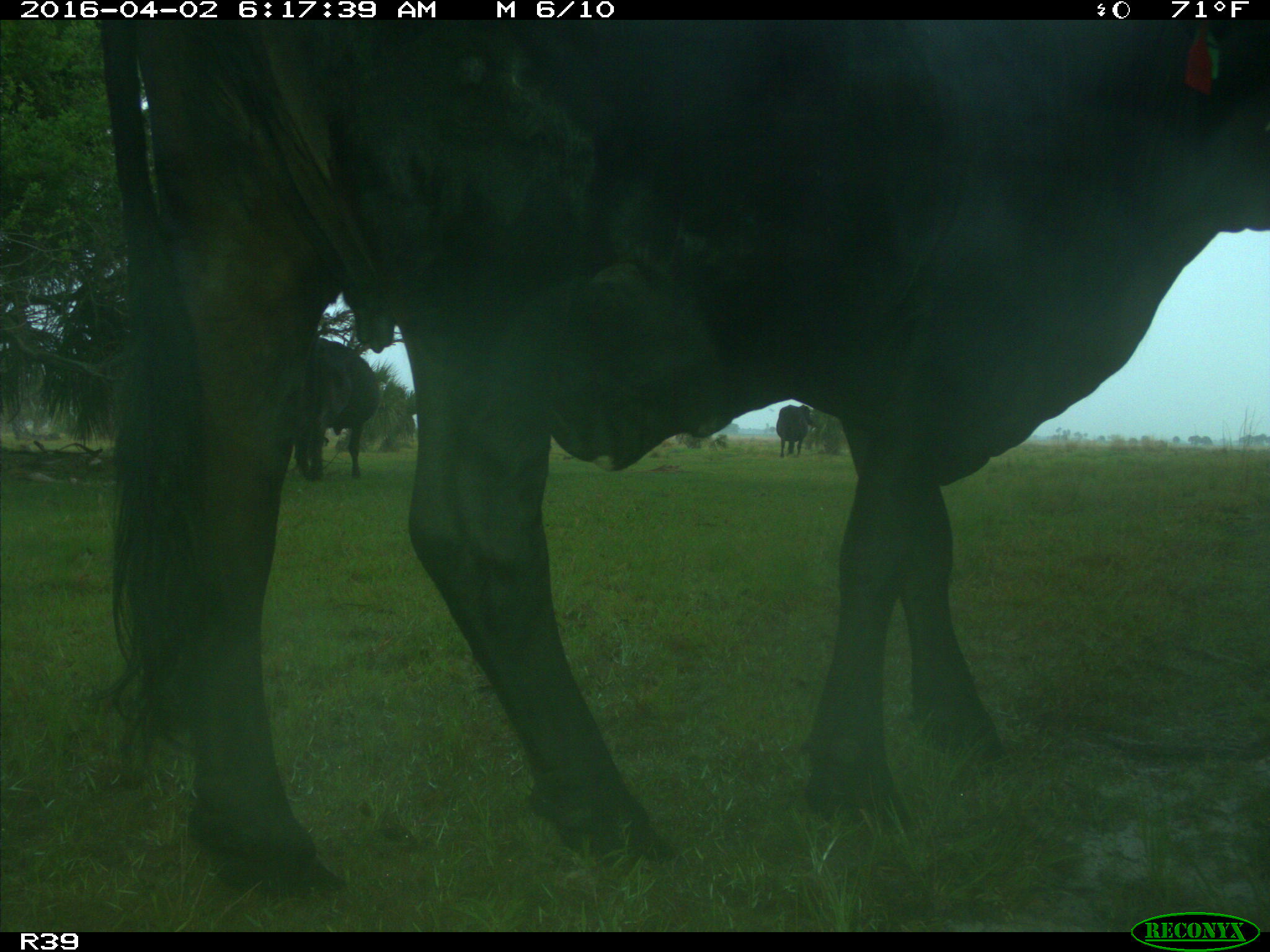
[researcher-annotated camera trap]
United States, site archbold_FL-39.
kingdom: Animalia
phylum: Chordata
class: Mammalia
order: Artiodactyla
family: Bovidae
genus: Bos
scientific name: Bos taurus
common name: domestic cow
Bos taurus (domestic cow).